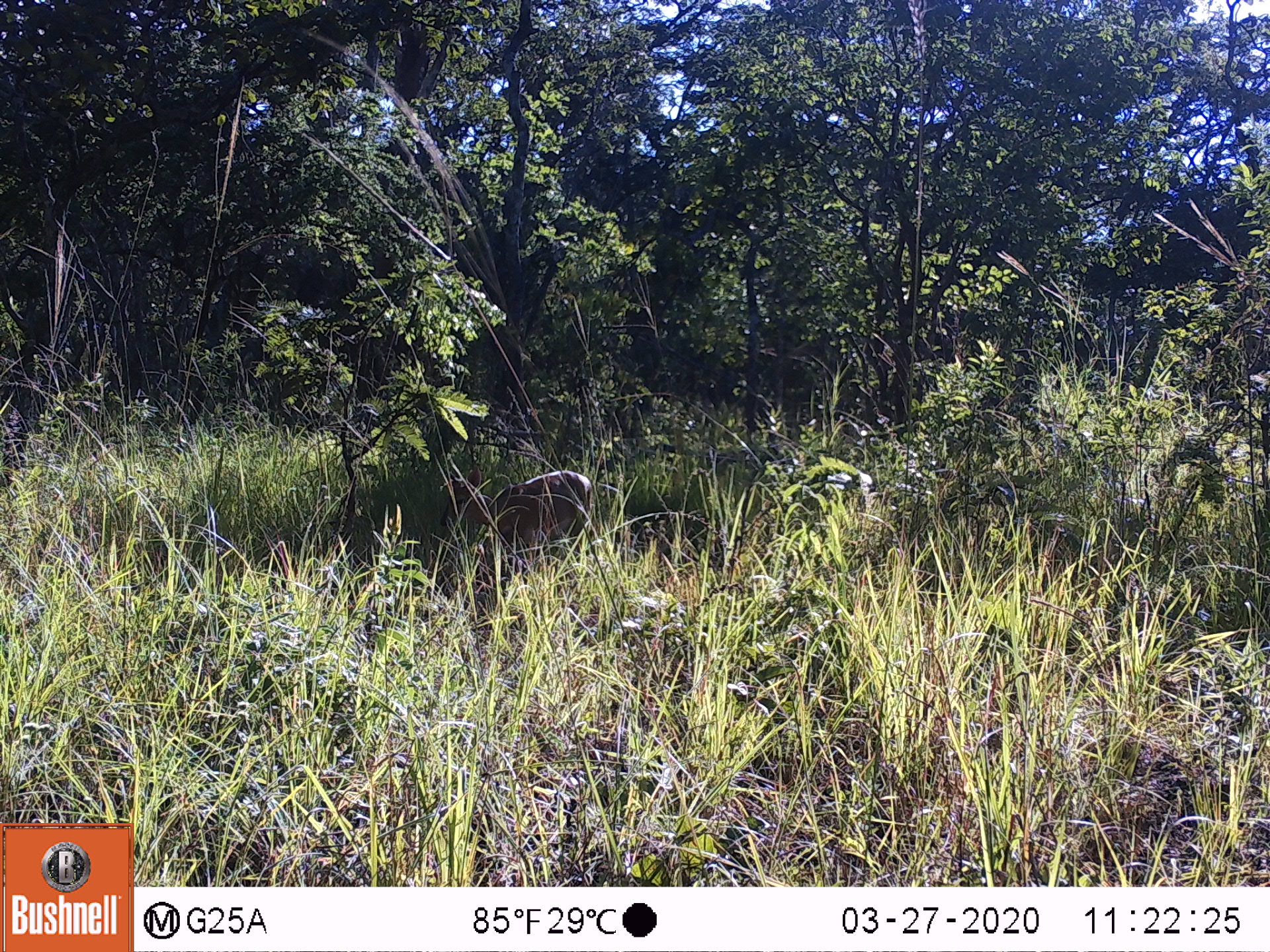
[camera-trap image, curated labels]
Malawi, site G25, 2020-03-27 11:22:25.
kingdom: Animalia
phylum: Chordata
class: Mammalia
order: Artiodactyla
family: Bovidae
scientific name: Antilopinae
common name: small antelope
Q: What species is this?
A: Small antelope (Antilopinae).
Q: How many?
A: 1.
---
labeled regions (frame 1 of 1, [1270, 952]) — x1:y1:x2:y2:
small antelope: 433:461:597:566